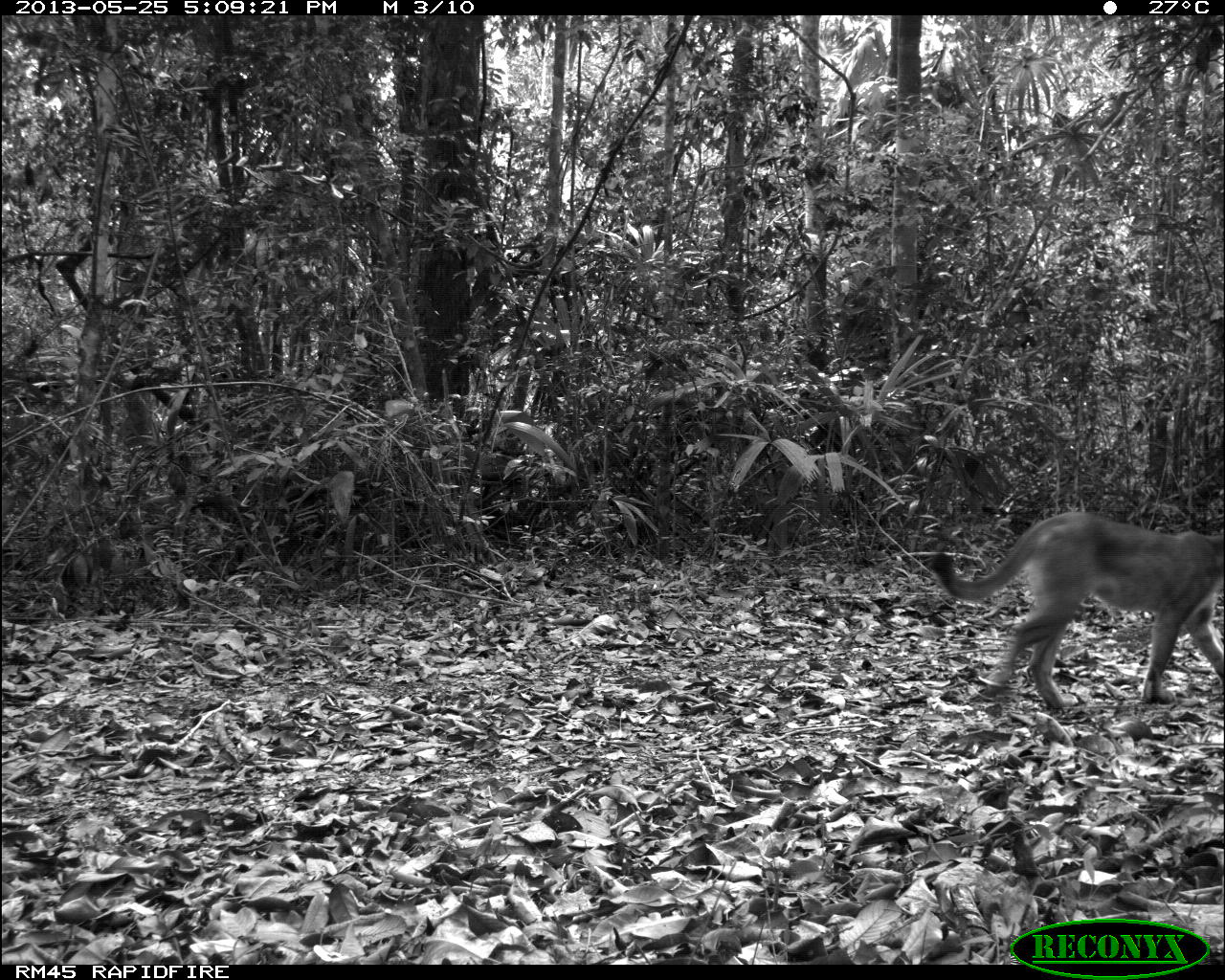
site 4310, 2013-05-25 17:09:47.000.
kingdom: Animalia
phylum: Chordata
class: Mammalia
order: Carnivora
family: Felidae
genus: Puma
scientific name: Puma concolor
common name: mountain lion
Puma concolor (mountain lion), count 1.